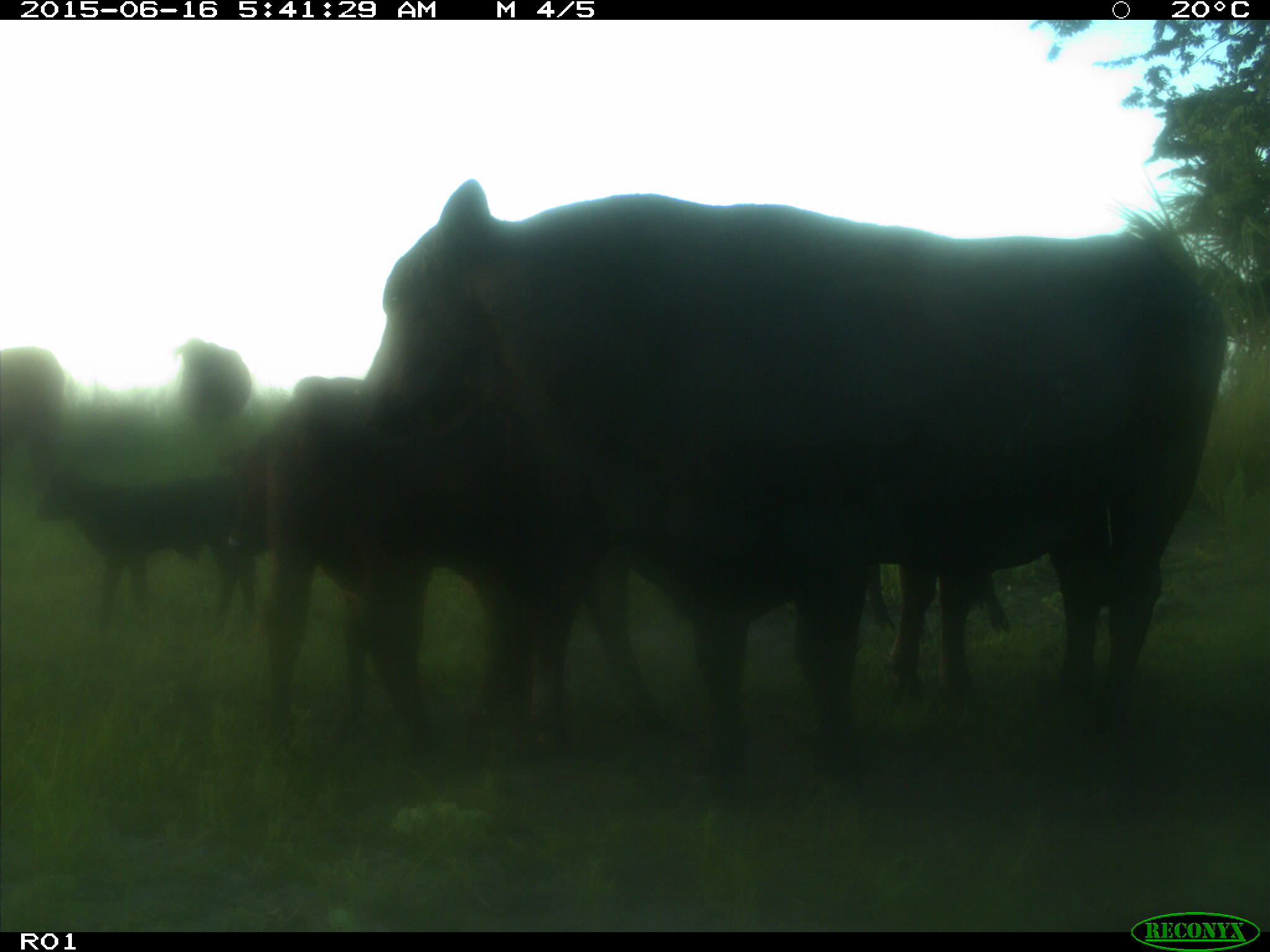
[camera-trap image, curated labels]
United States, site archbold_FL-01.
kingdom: Animalia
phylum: Chordata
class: Mammalia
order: Artiodactyla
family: Bovidae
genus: Bos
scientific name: Bos taurus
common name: domestic cow